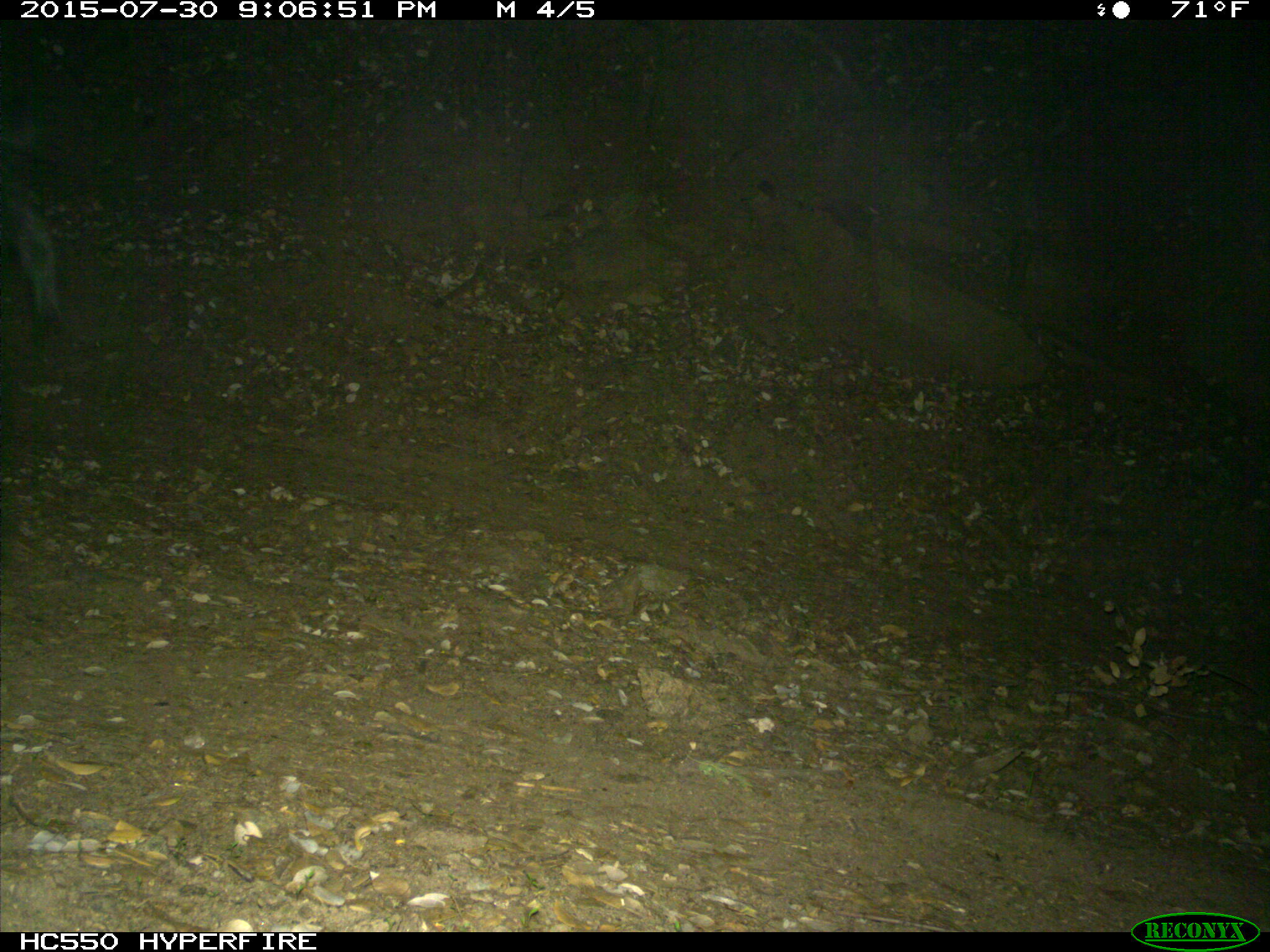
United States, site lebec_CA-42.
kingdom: Animalia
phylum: Chordata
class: Mammalia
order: Artiodactyla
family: Suidae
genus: Sus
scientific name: Sus scrofa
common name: wild boar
Sus scrofa (wild boar).